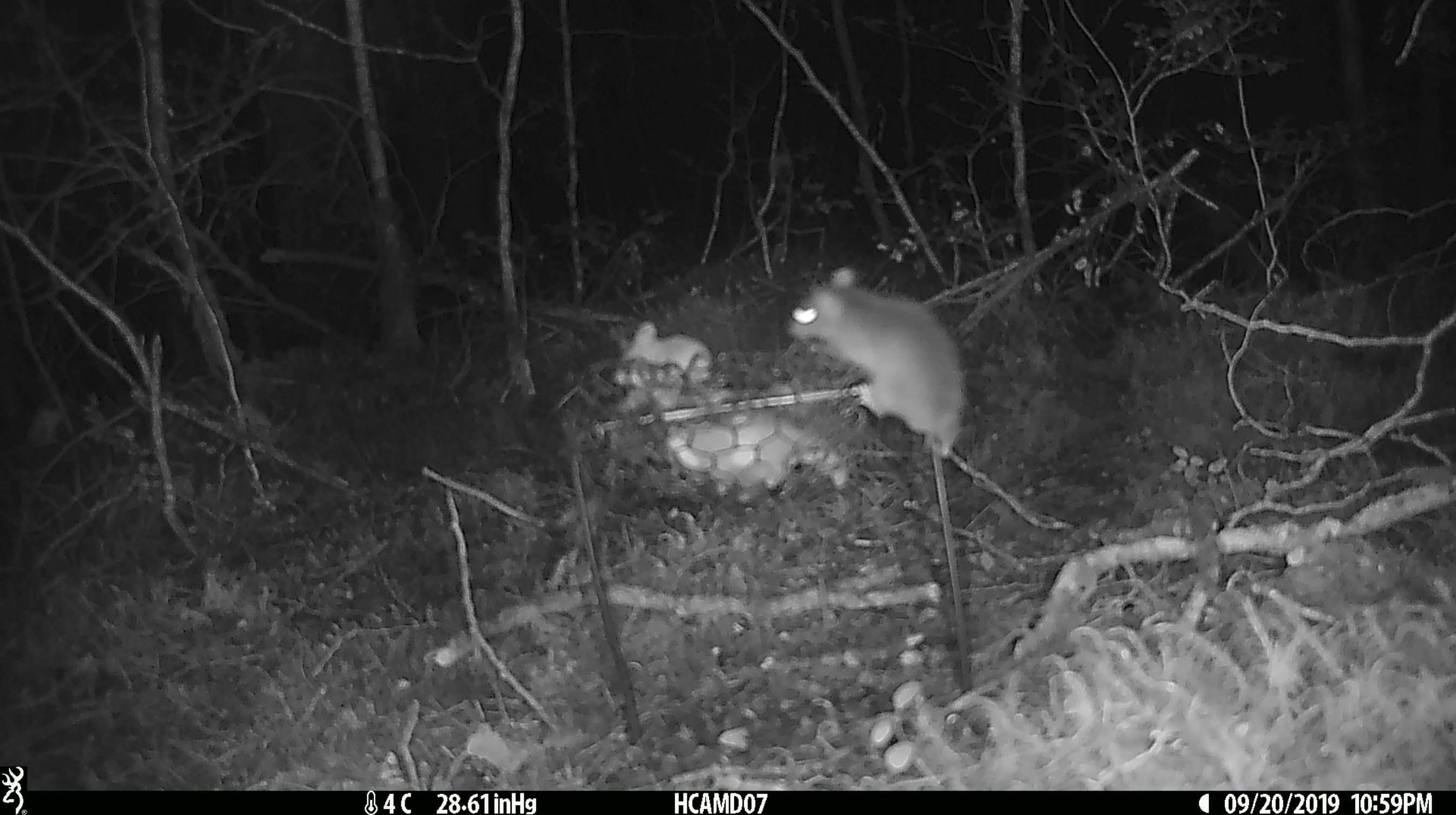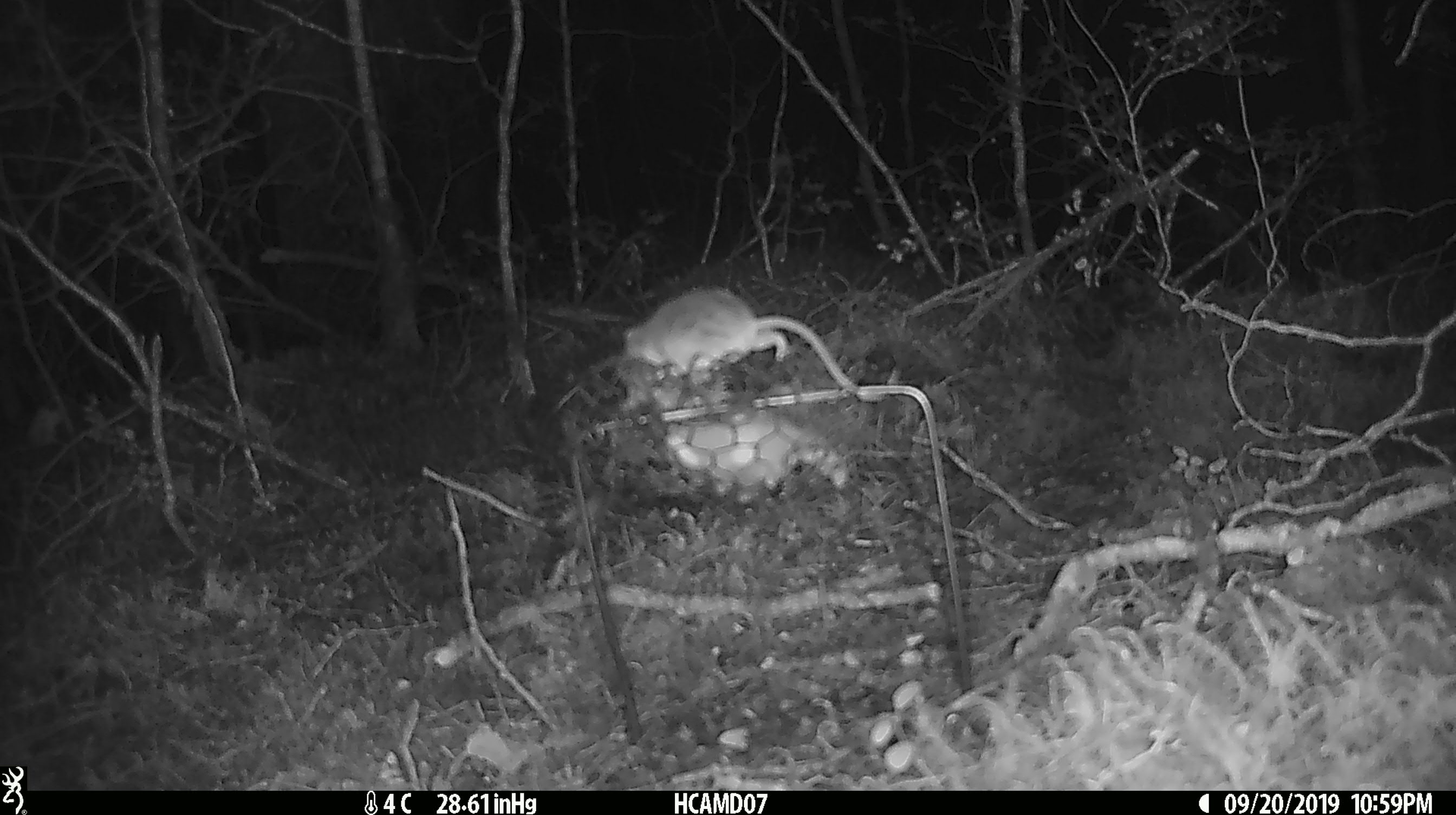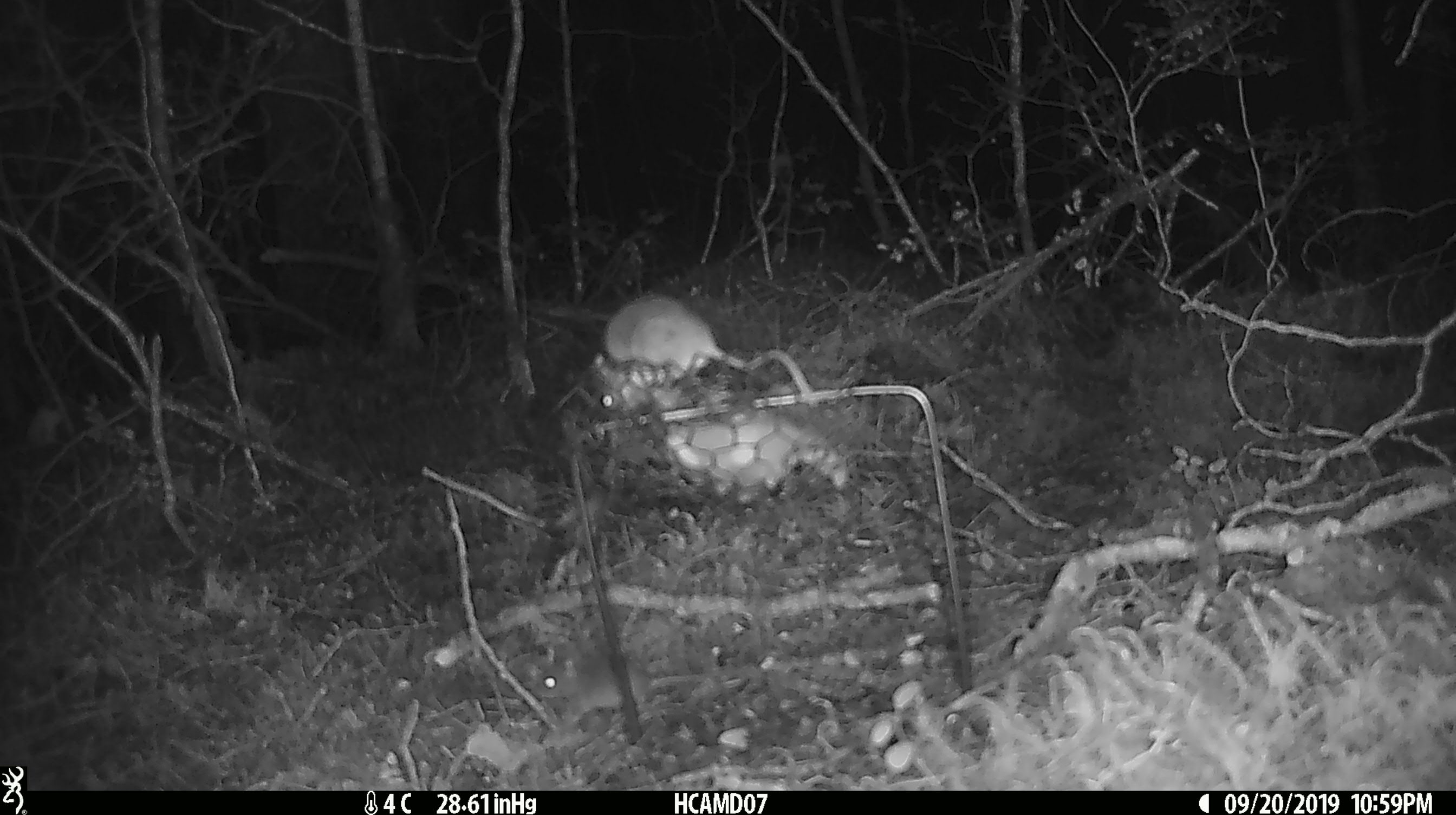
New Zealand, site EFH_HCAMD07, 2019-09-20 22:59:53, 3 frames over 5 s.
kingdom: Animalia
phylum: Chordata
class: Mammalia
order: Rodentia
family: Muridae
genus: Mus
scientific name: Mus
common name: mouse